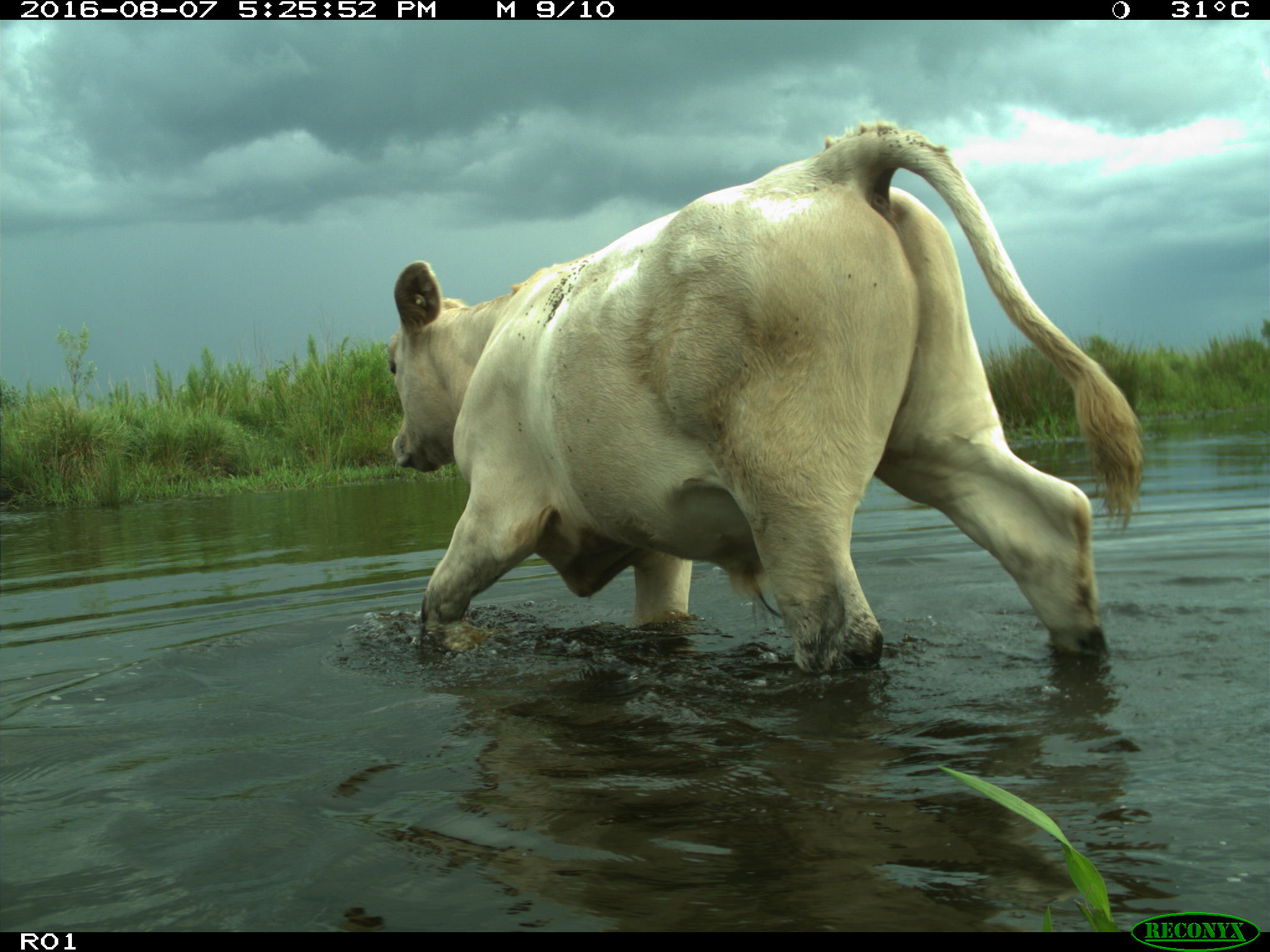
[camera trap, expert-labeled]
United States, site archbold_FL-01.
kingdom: Animalia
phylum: Chordata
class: Mammalia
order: Artiodactyla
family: Bovidae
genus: Bos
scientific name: Bos taurus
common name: domestic cow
Bos taurus (domestic cow).